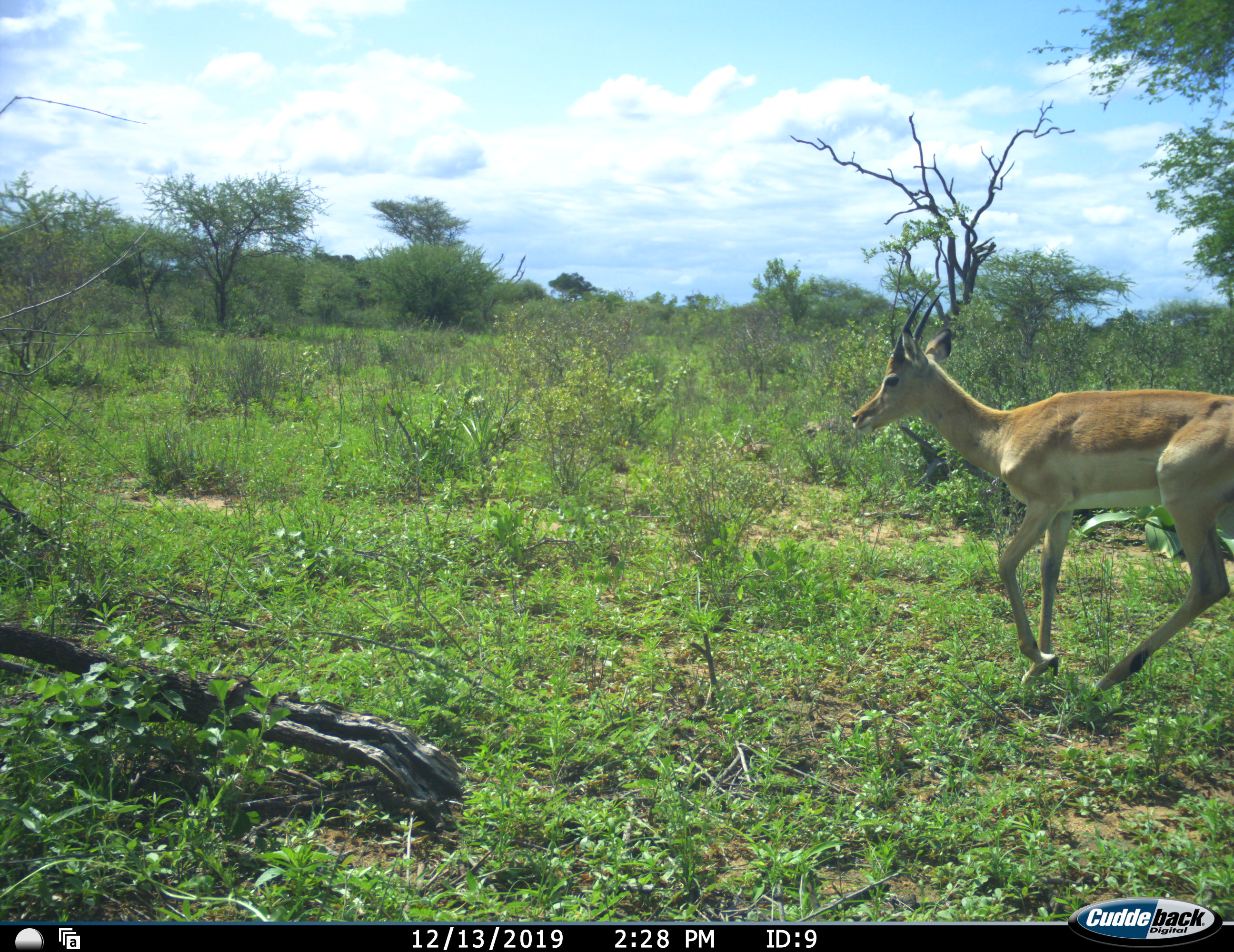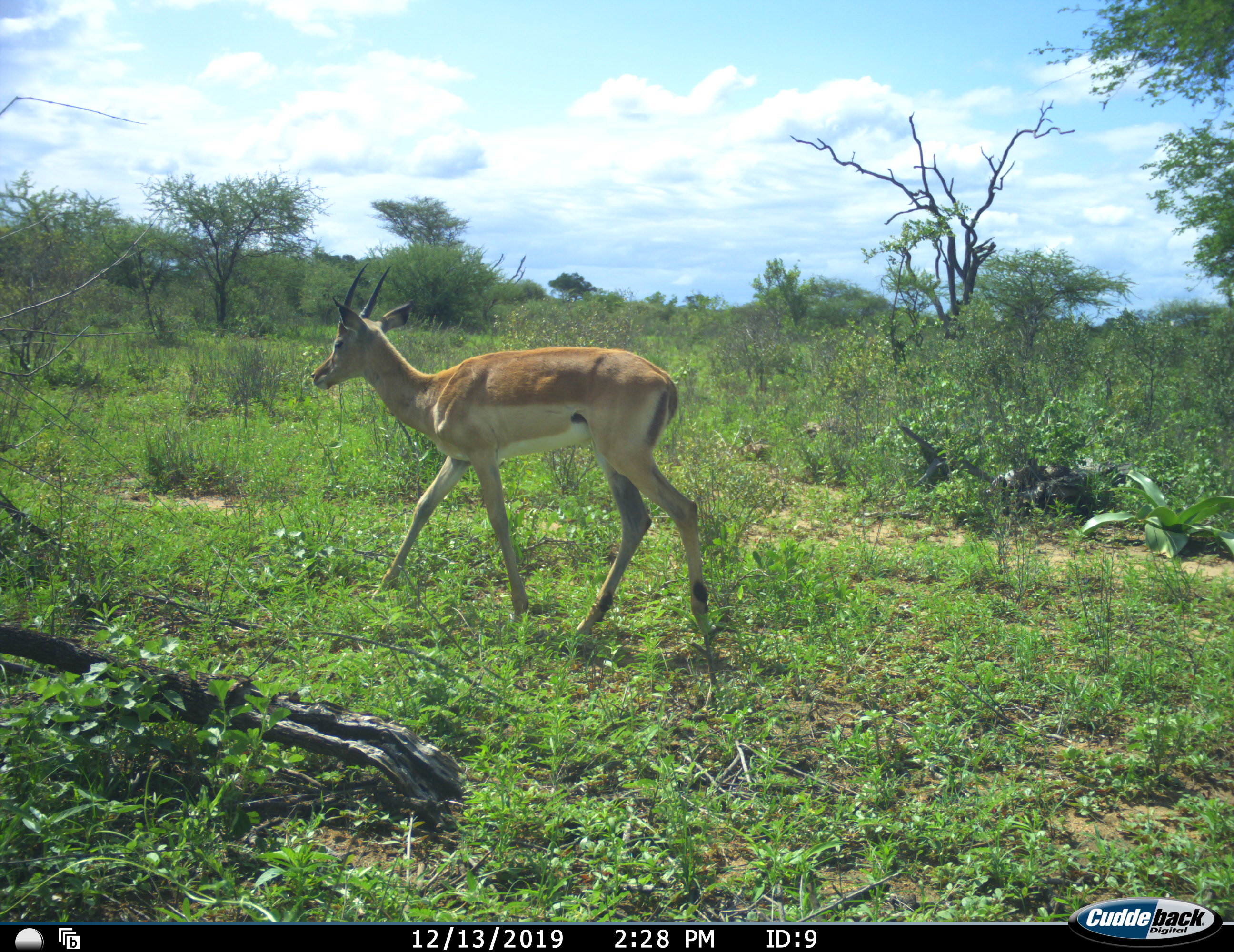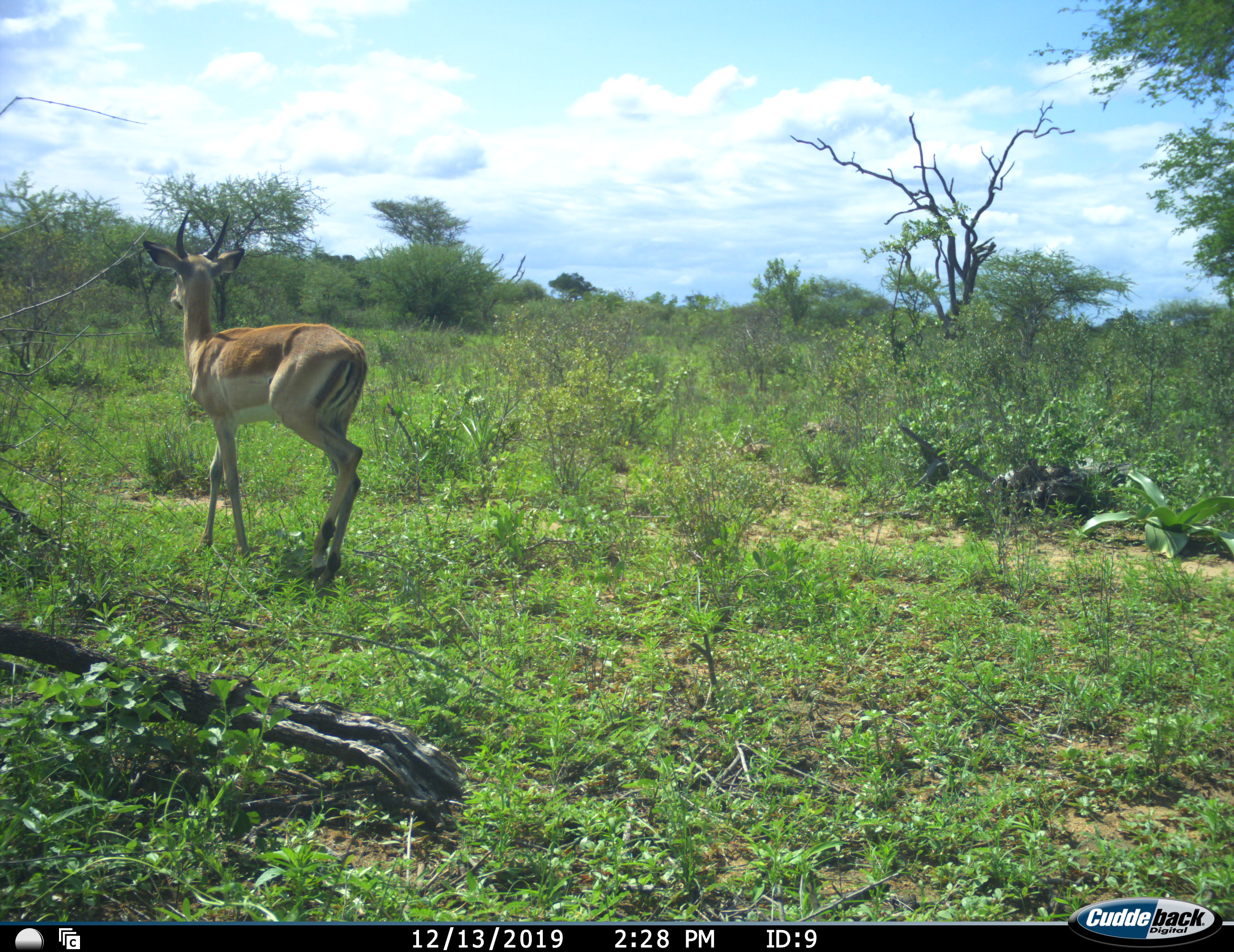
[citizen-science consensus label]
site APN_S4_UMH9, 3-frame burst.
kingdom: Animalia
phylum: Chordata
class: Mammalia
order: Artiodactyla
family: Bovidae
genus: Aepyceros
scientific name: Aepyceros melampus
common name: impala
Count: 1.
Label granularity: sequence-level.